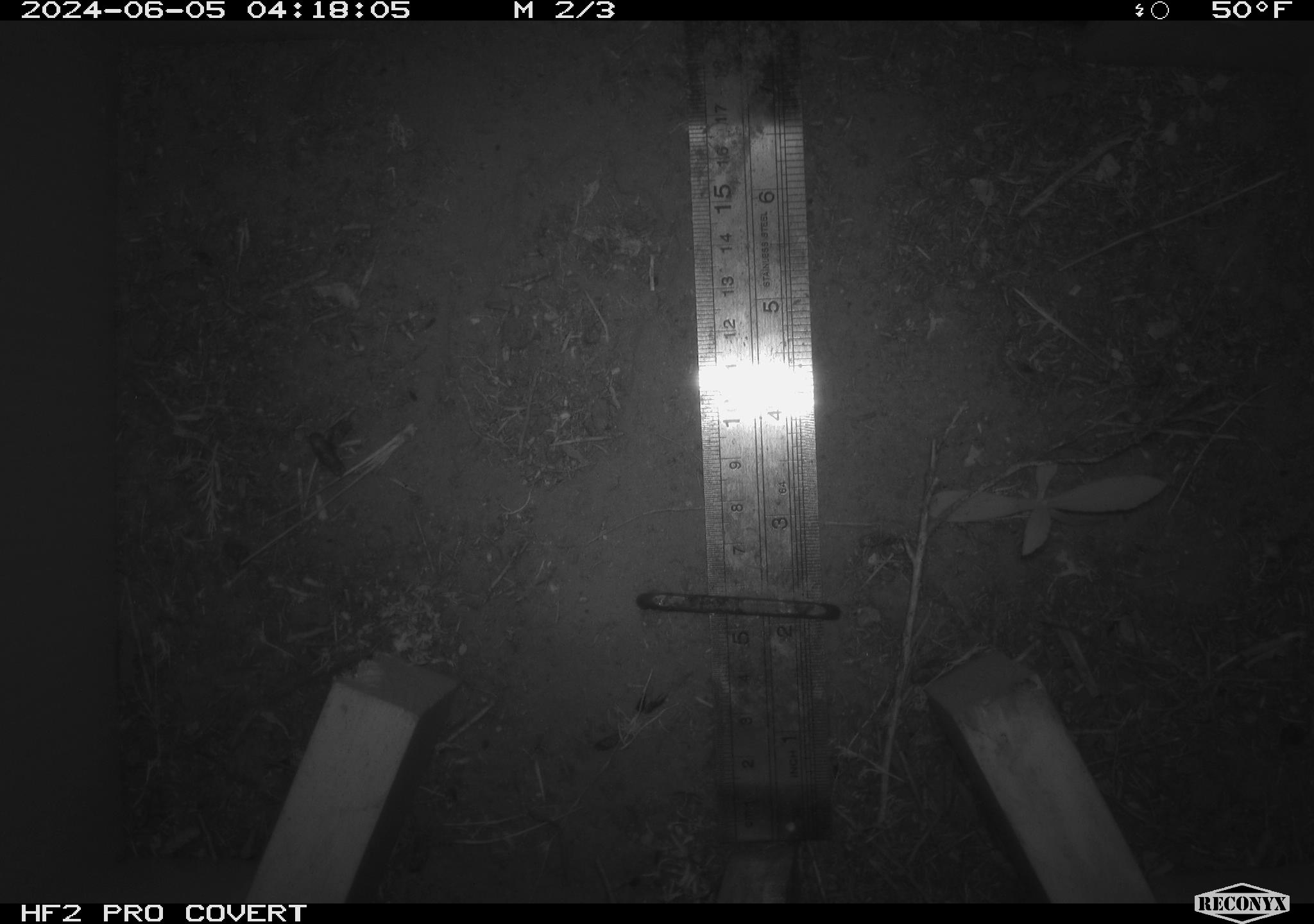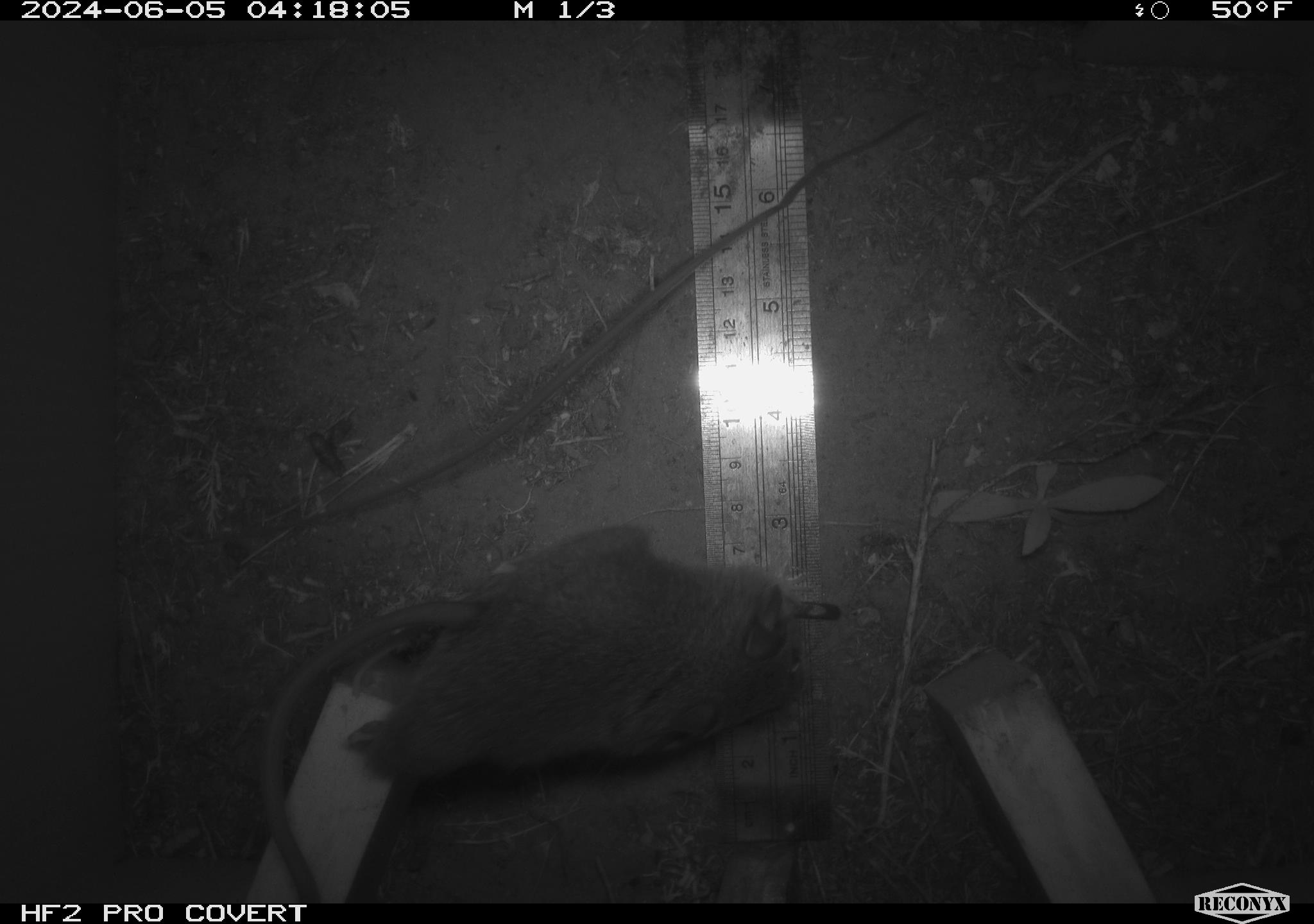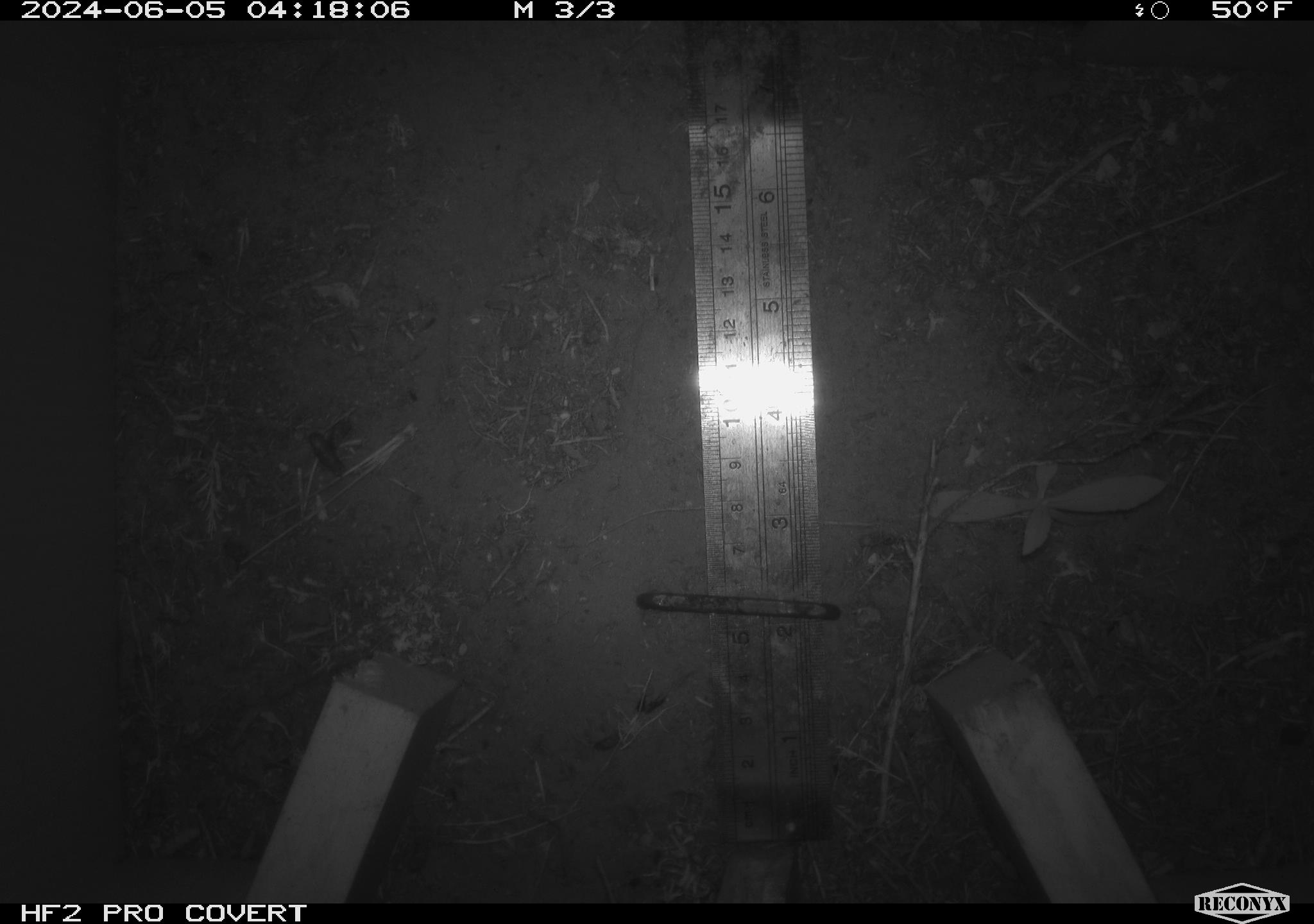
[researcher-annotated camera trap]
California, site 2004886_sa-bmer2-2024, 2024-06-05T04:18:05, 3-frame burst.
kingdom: Animalia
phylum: Chordata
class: Mammalia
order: Rodentia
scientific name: Rodentia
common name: woodrat or rat or mouse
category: woodrat or rat or mouse species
Woodrat or rat or mouse species (woodrat or rat or mouse) (Rodentia).